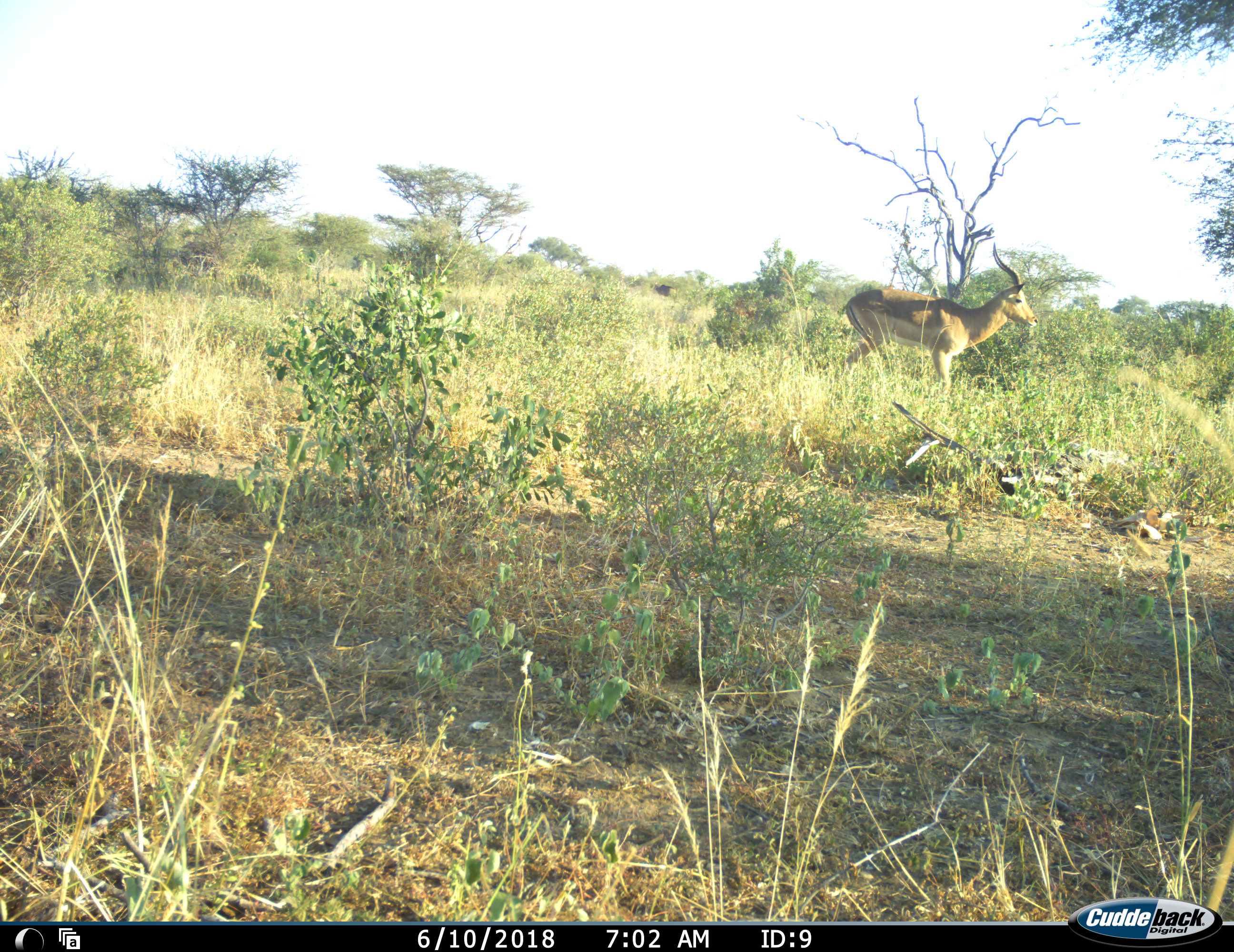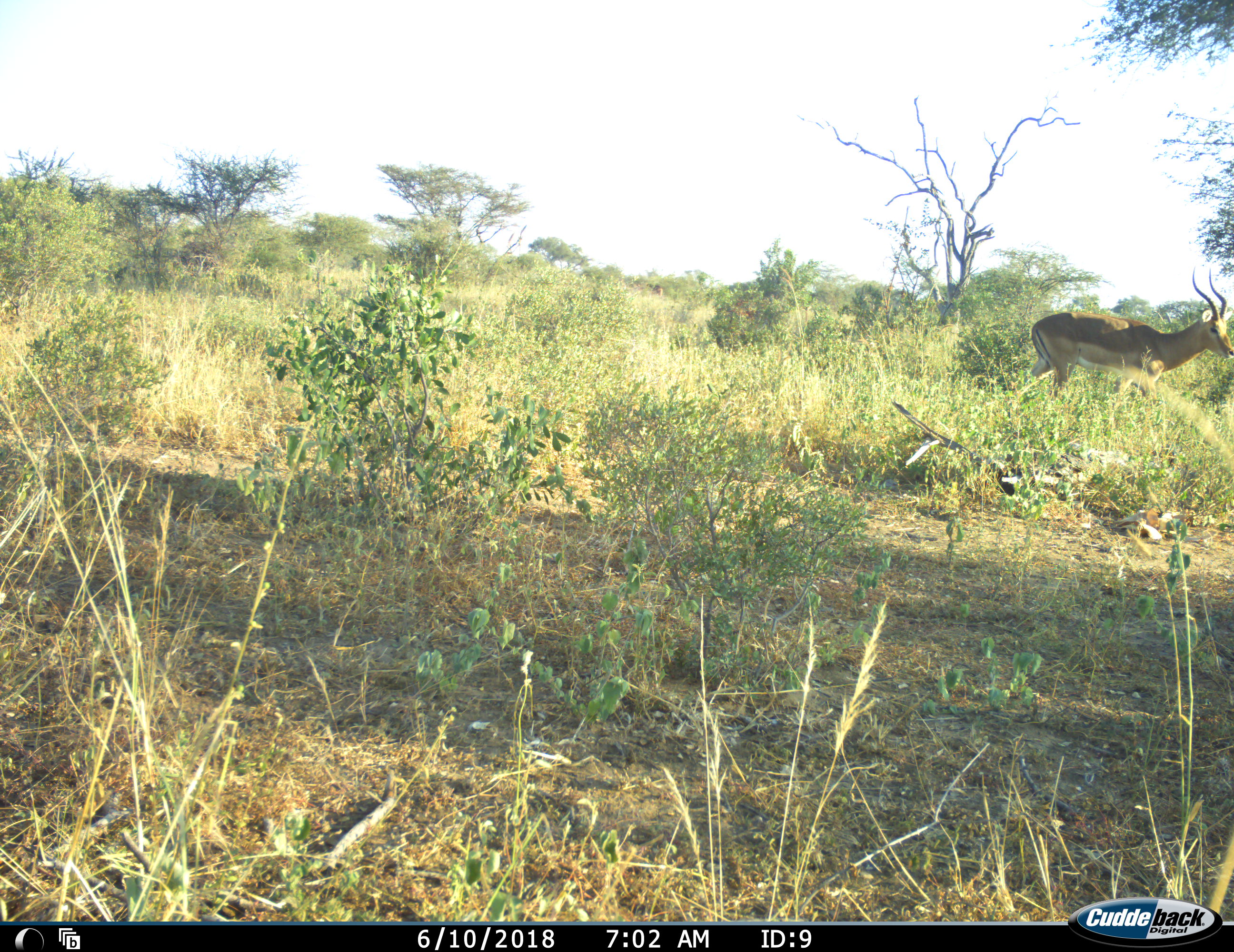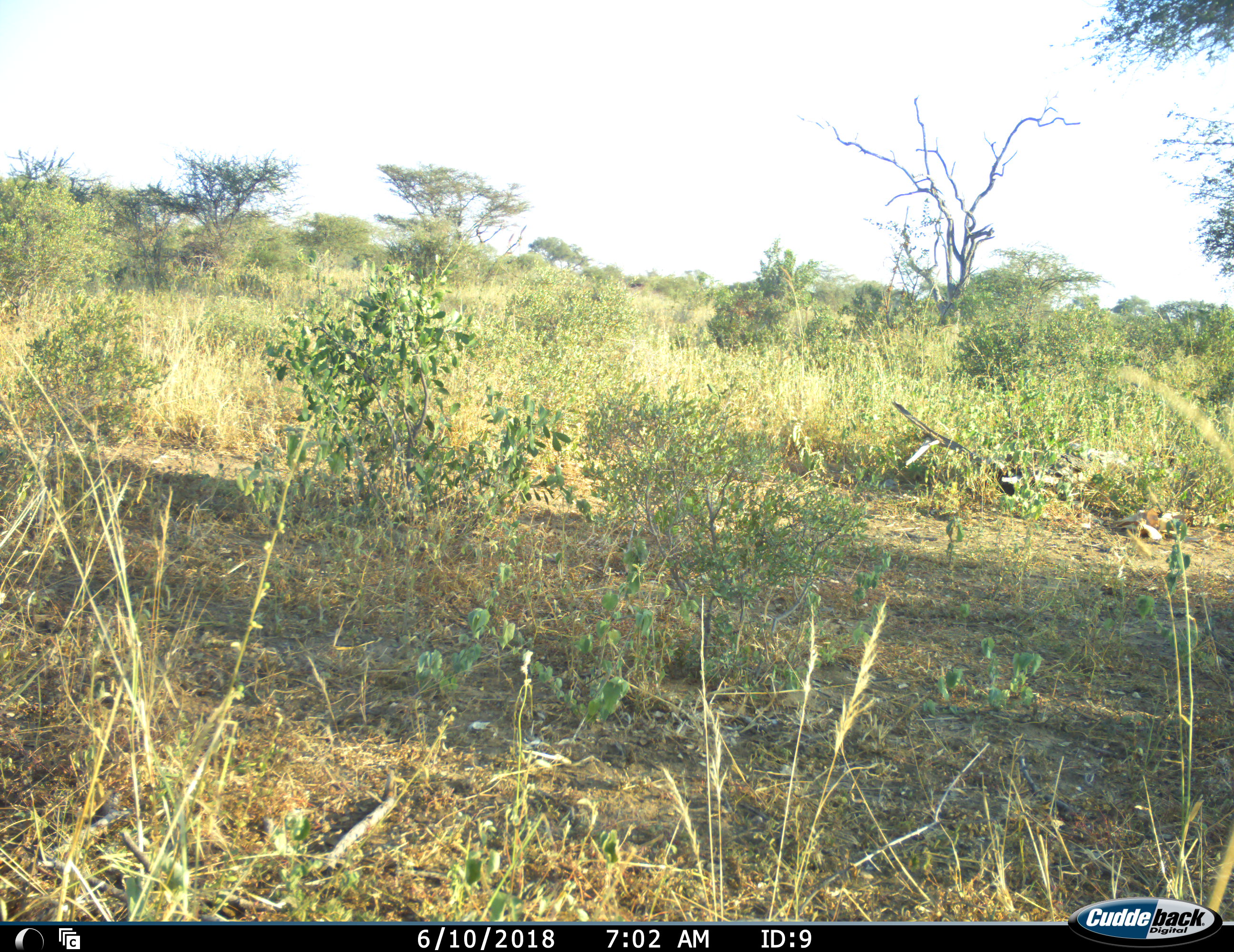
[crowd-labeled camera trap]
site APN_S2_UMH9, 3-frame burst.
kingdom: Animalia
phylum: Chordata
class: Mammalia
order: Artiodactyla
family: Bovidae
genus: Aepyceros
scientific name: Aepyceros melampus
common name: impala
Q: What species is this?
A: Impala (Aepyceros melampus).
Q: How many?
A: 1.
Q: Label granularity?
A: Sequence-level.